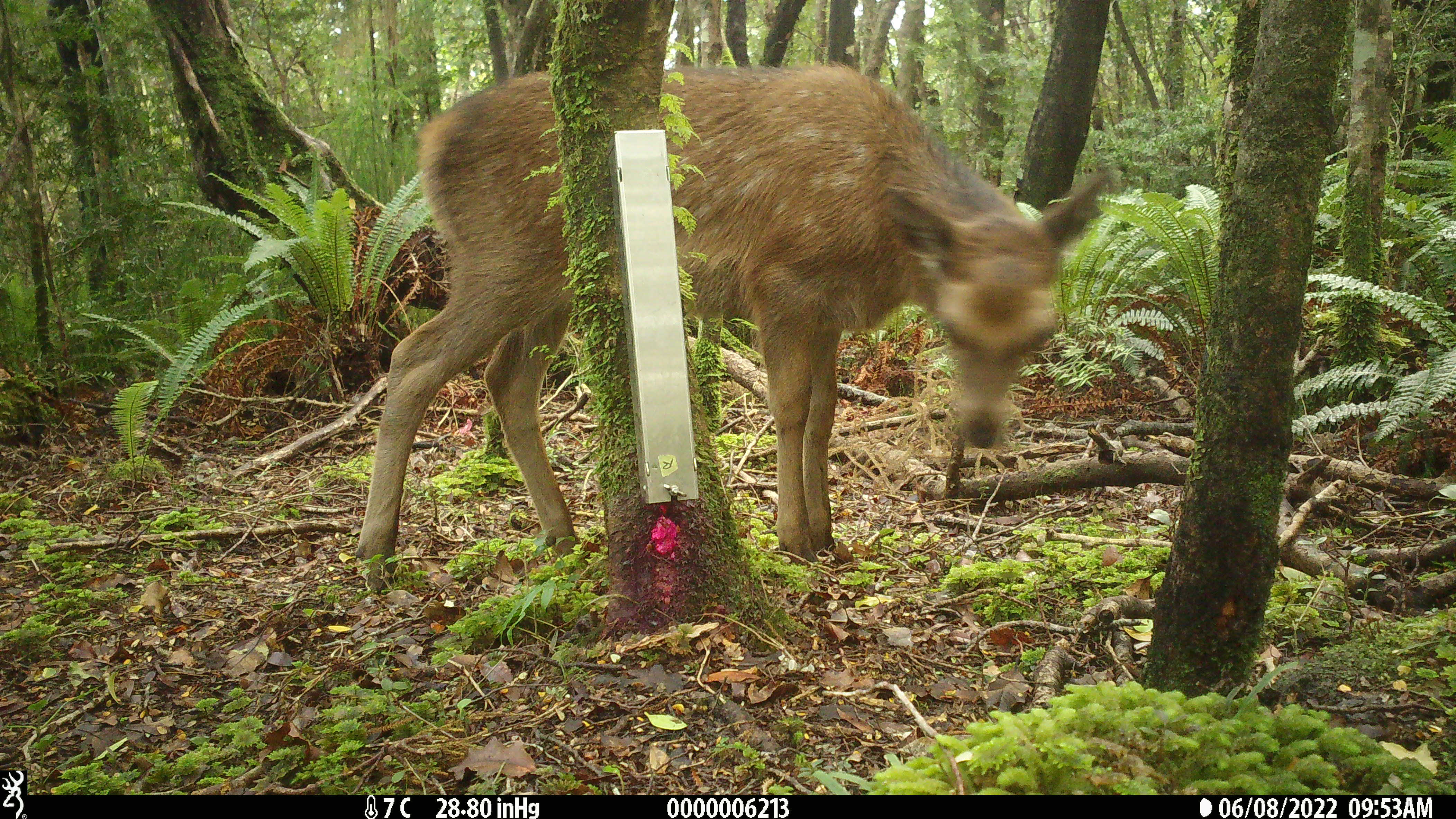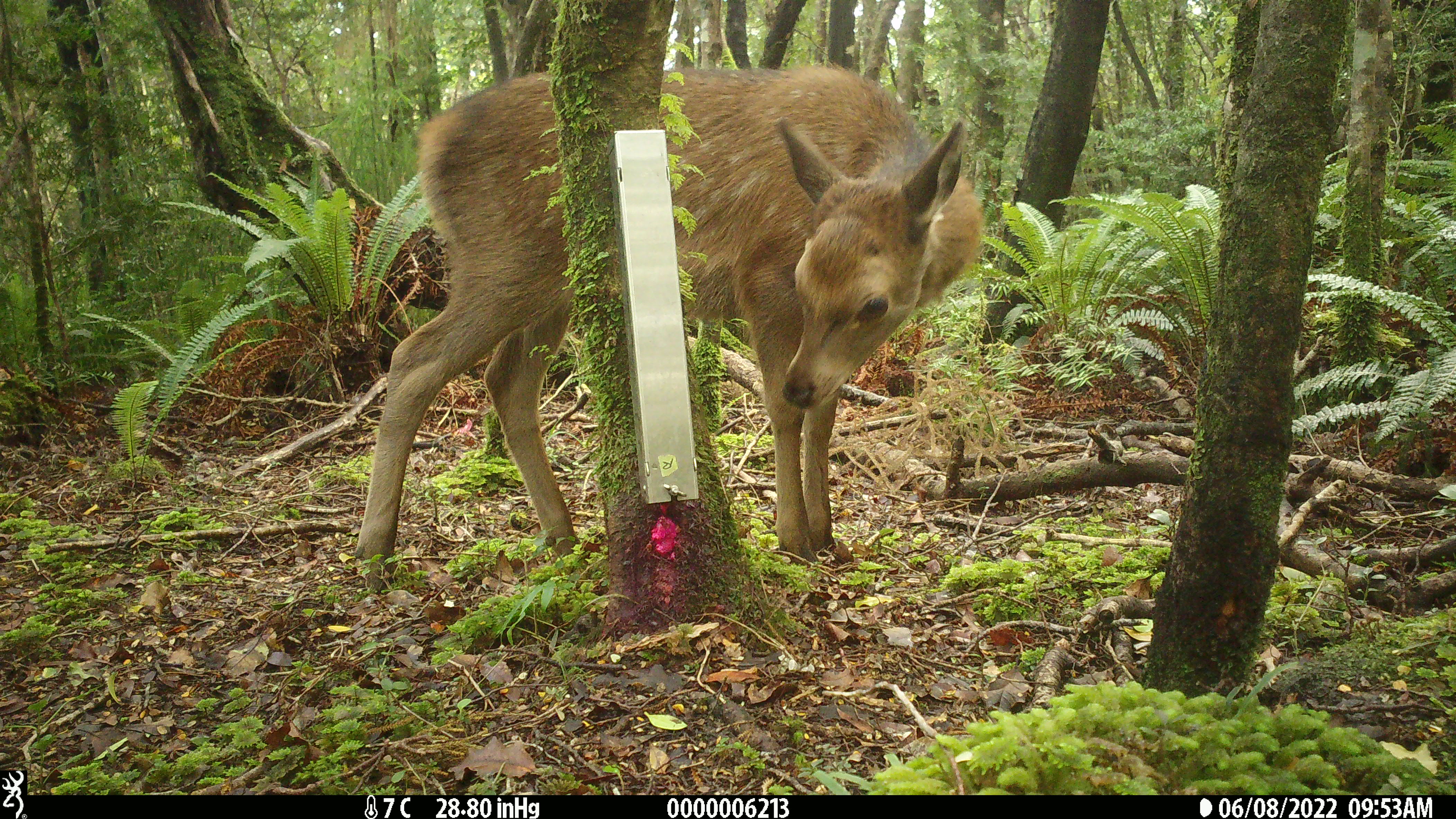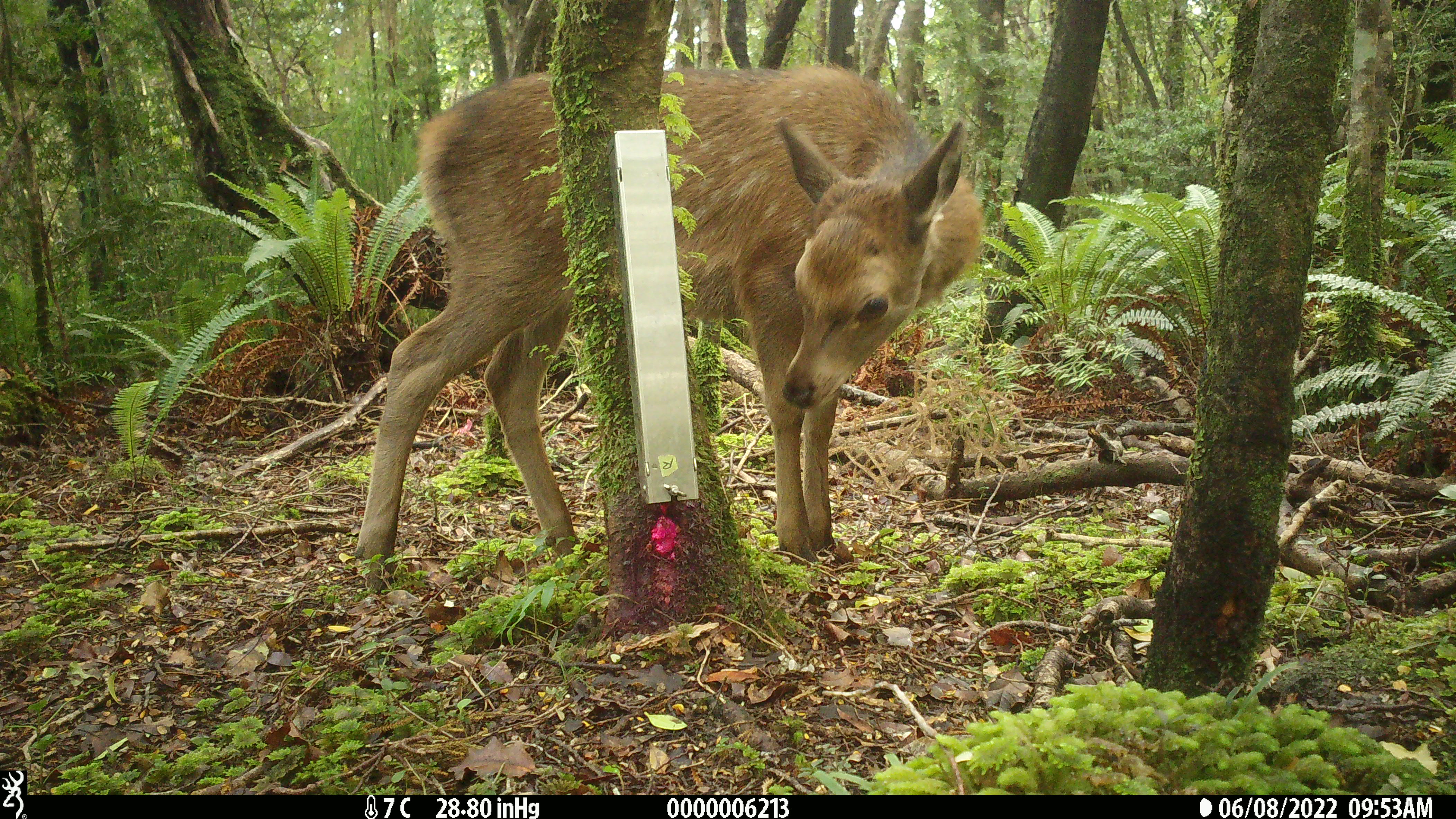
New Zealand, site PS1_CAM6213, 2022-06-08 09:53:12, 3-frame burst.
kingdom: Animalia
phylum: Chordata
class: Mammalia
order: Artiodactyla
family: Cervidae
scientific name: Cervidae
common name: deer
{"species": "deer (Cervidae)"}